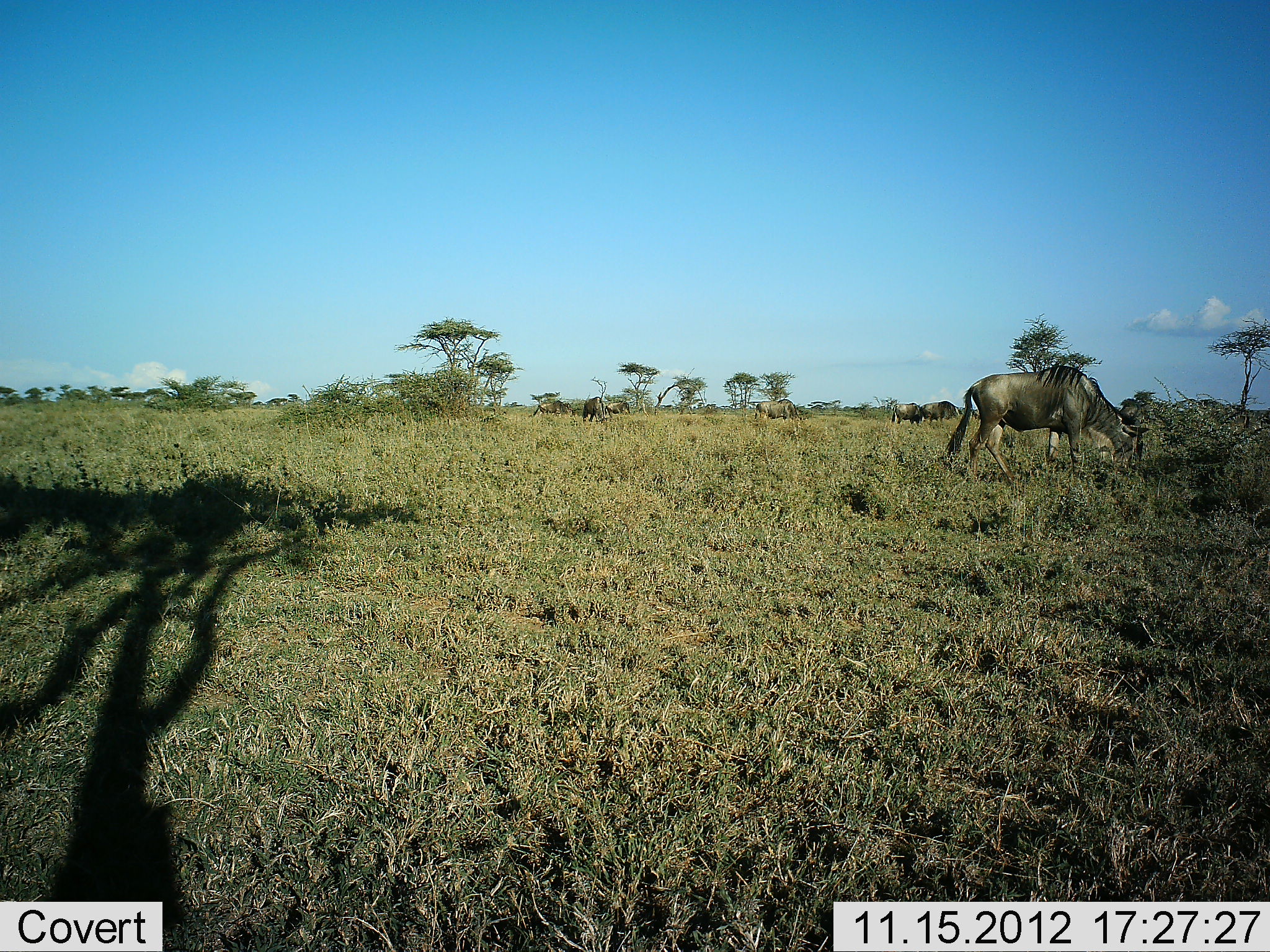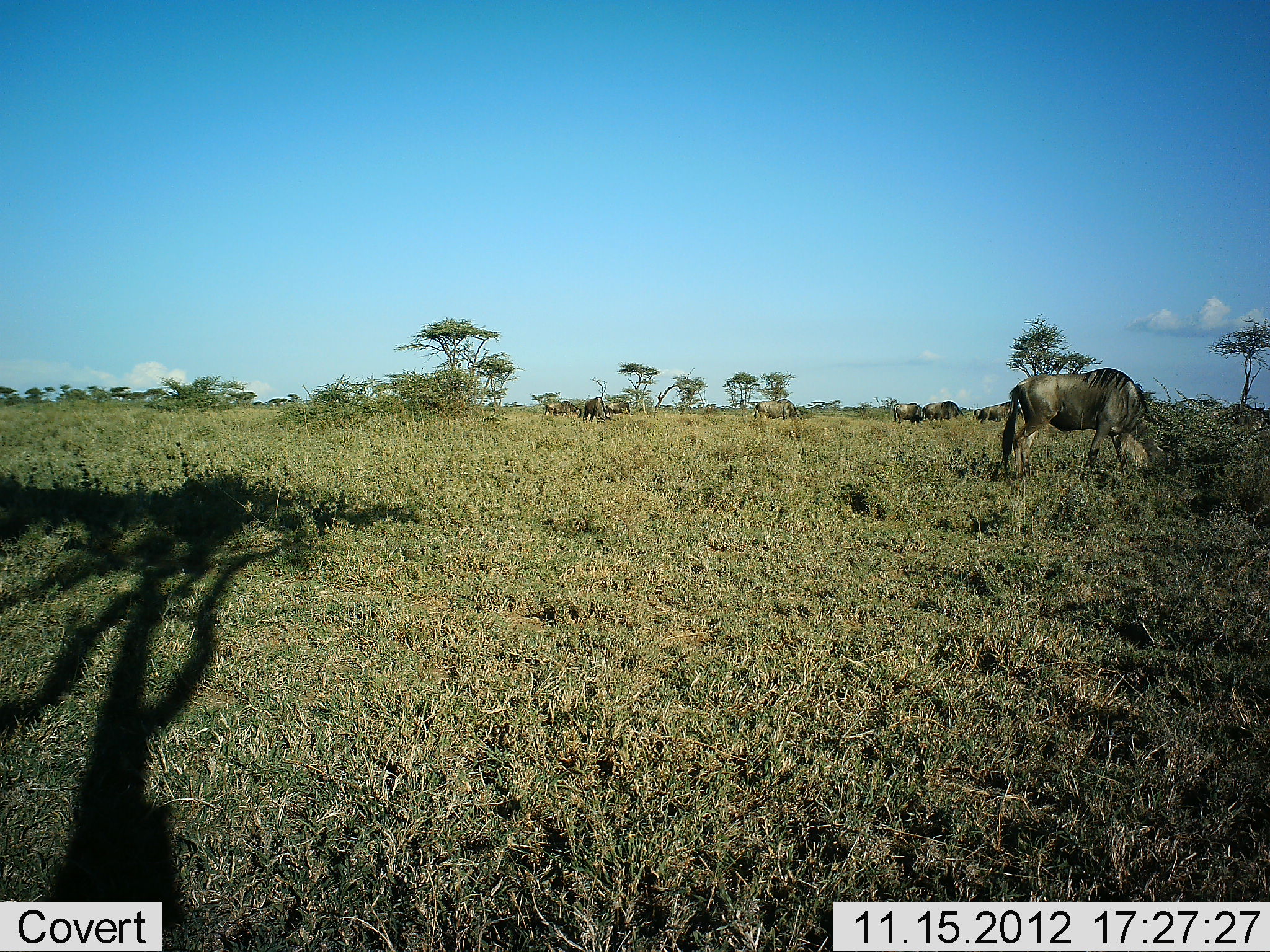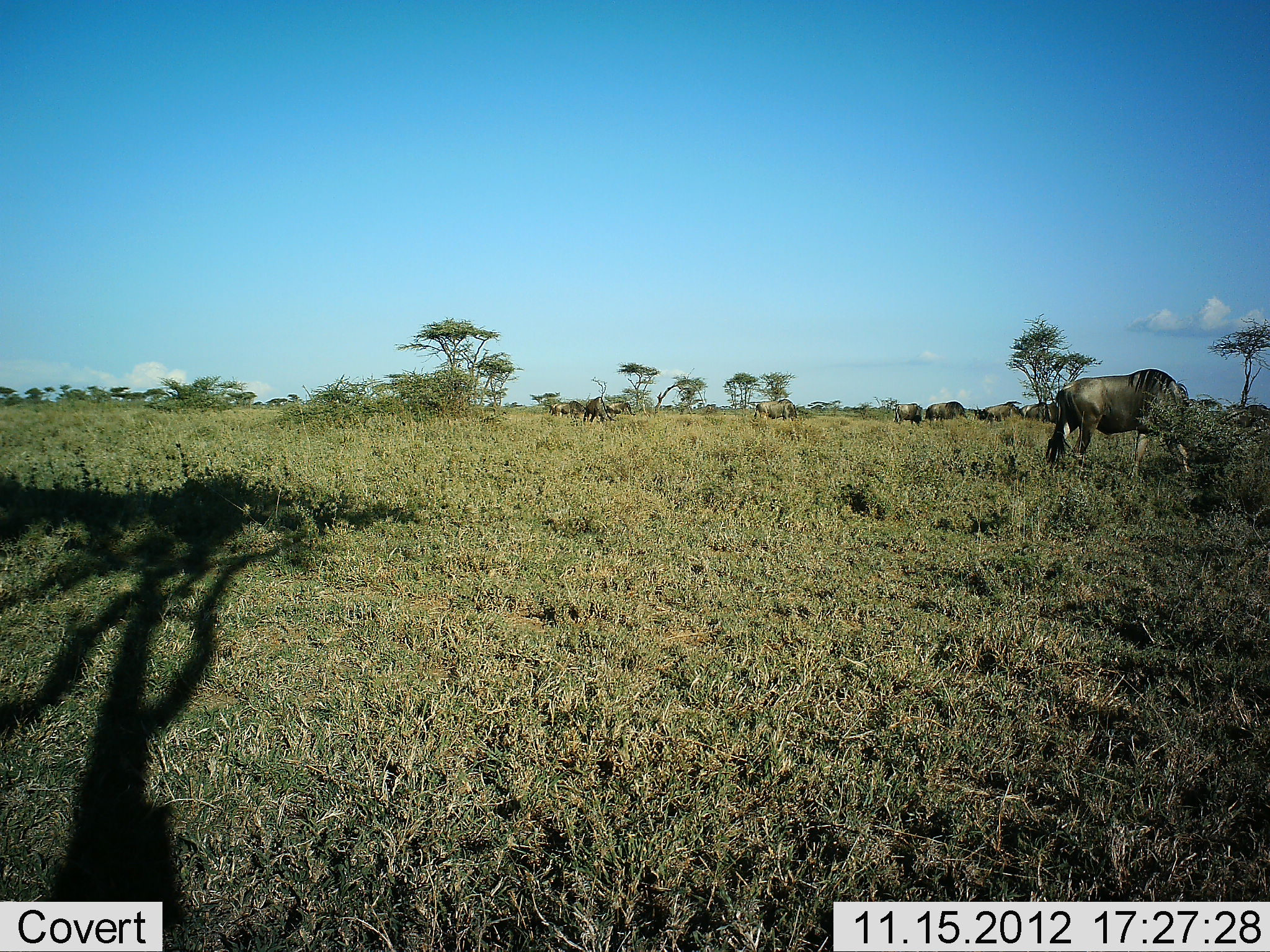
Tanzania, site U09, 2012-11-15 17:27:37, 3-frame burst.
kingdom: Animalia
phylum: Chordata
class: Mammalia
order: Artiodactyla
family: Bovidae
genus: Connochaetes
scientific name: Connochaetes taurinus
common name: blue wildebeest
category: wildebeest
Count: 9.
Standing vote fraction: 30%.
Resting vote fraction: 0%.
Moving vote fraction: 50%.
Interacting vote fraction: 0%.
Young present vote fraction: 0%.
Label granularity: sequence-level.